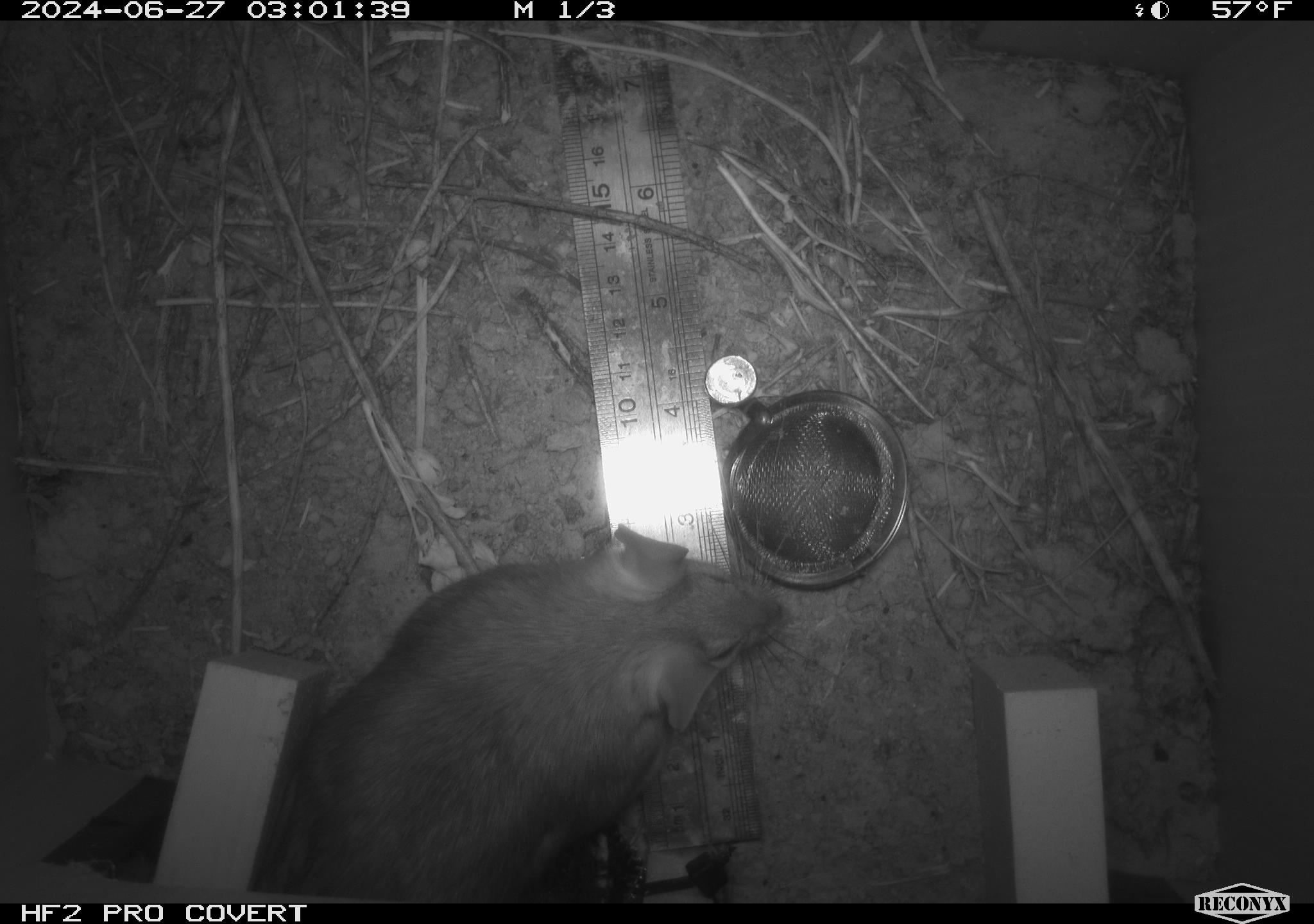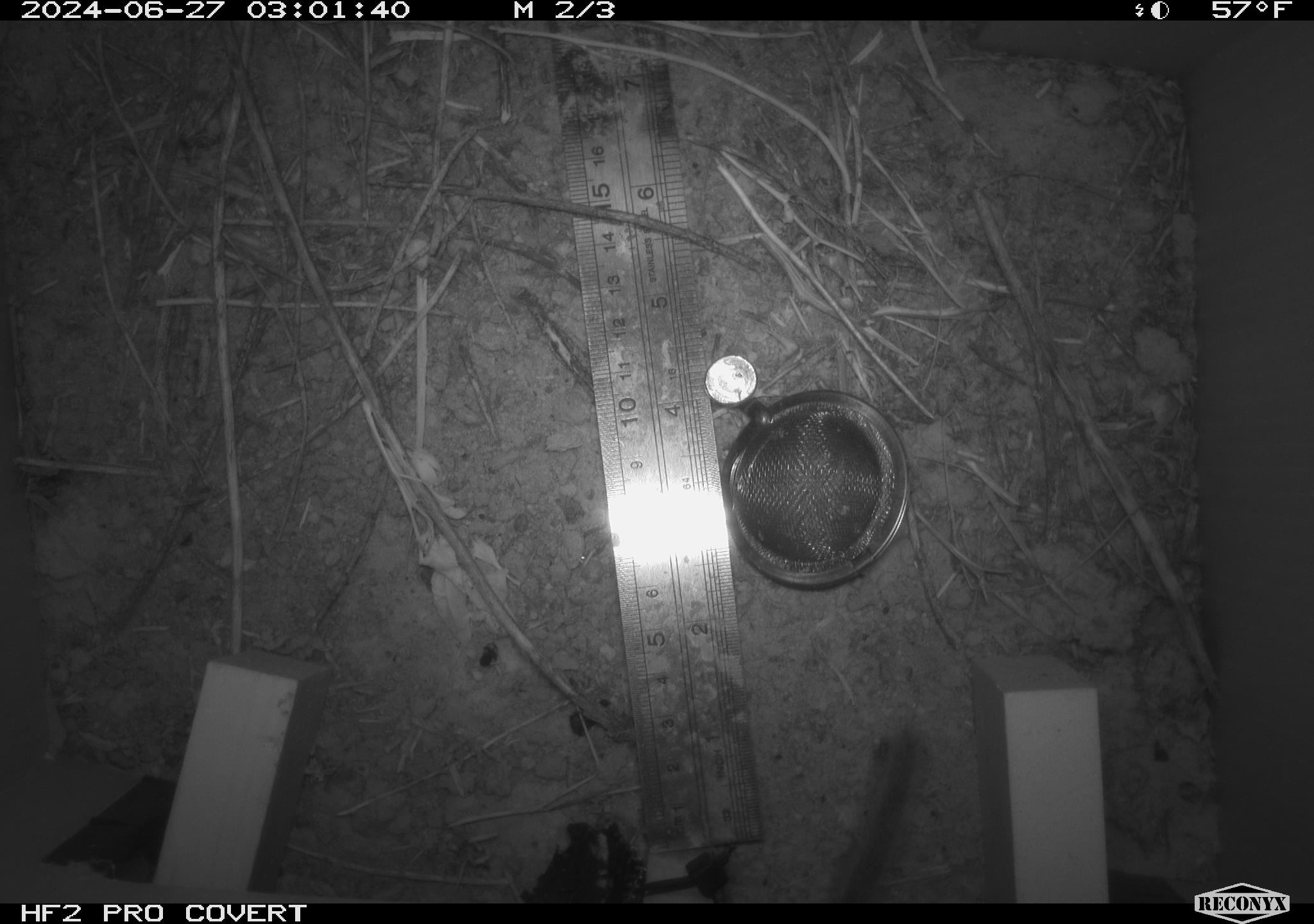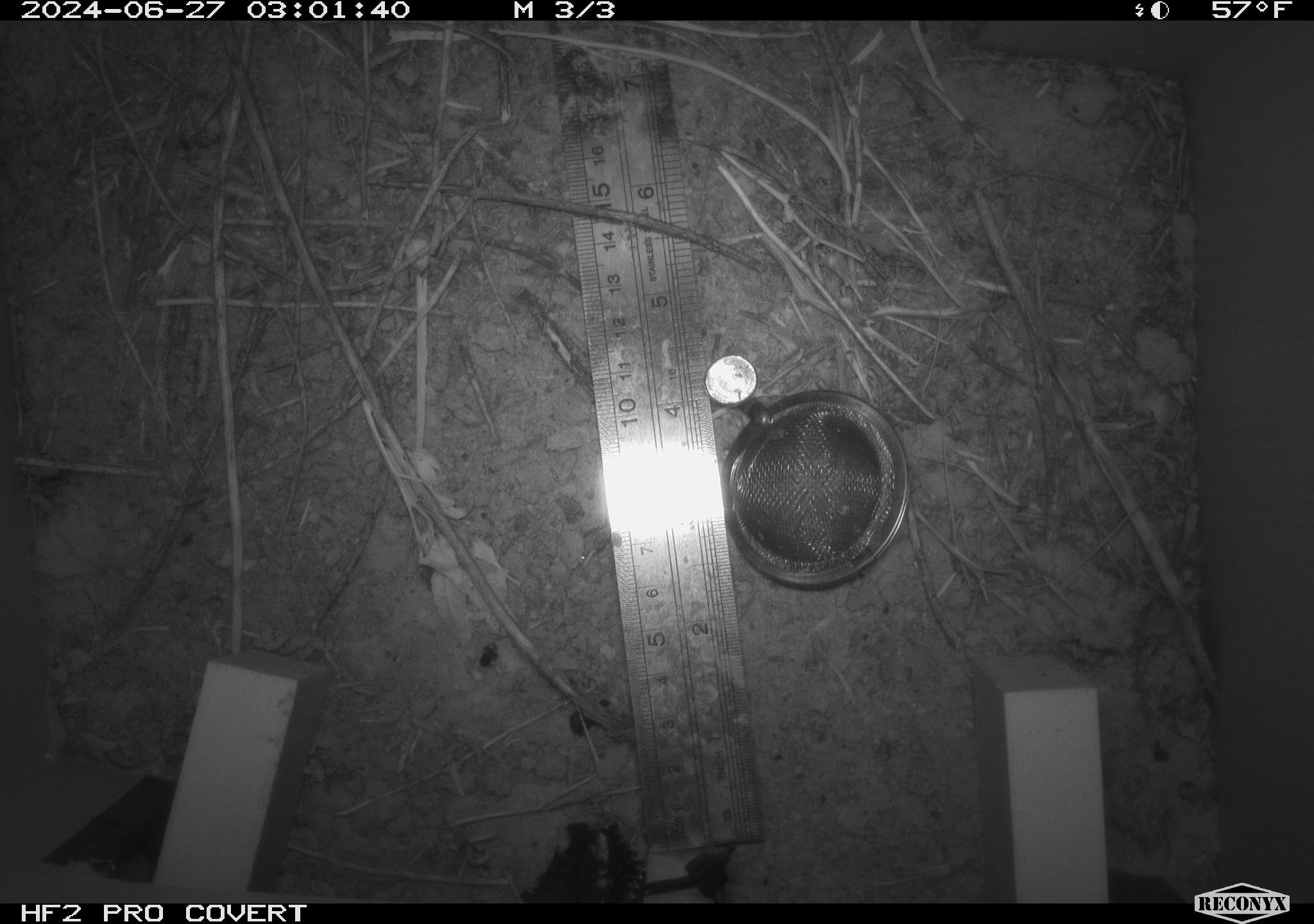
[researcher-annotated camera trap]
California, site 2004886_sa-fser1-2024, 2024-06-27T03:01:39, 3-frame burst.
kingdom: Animalia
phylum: Chordata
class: Mammalia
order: Rodentia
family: Cricetidae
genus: Neotoma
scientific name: Neotoma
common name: pack rat or woodrat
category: neotoma species